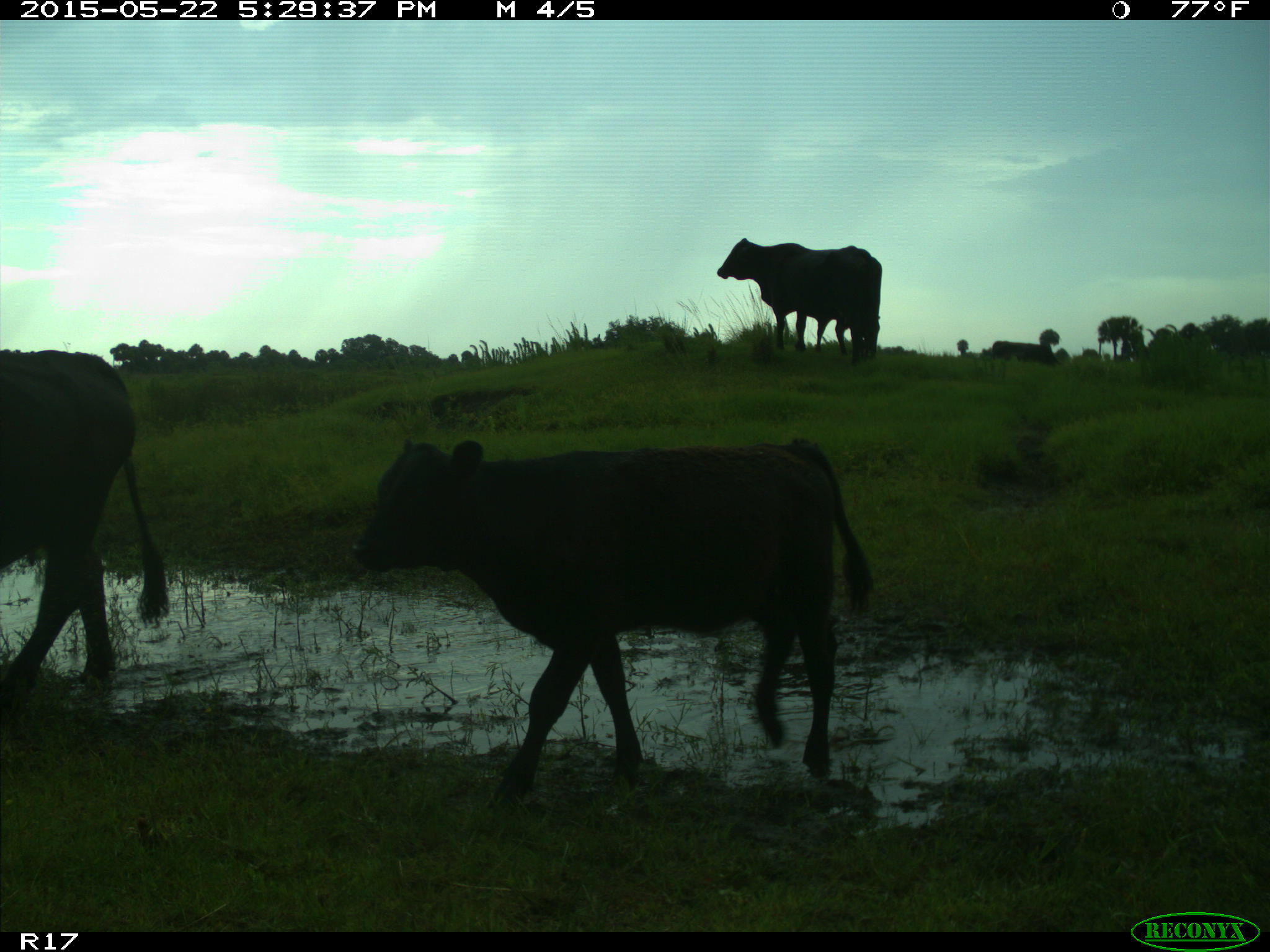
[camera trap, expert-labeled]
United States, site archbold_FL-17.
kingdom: Animalia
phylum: Chordata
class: Mammalia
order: Artiodactyla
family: Bovidae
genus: Bos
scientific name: Bos taurus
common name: domestic cow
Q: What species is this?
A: Bos taurus (domestic cow).